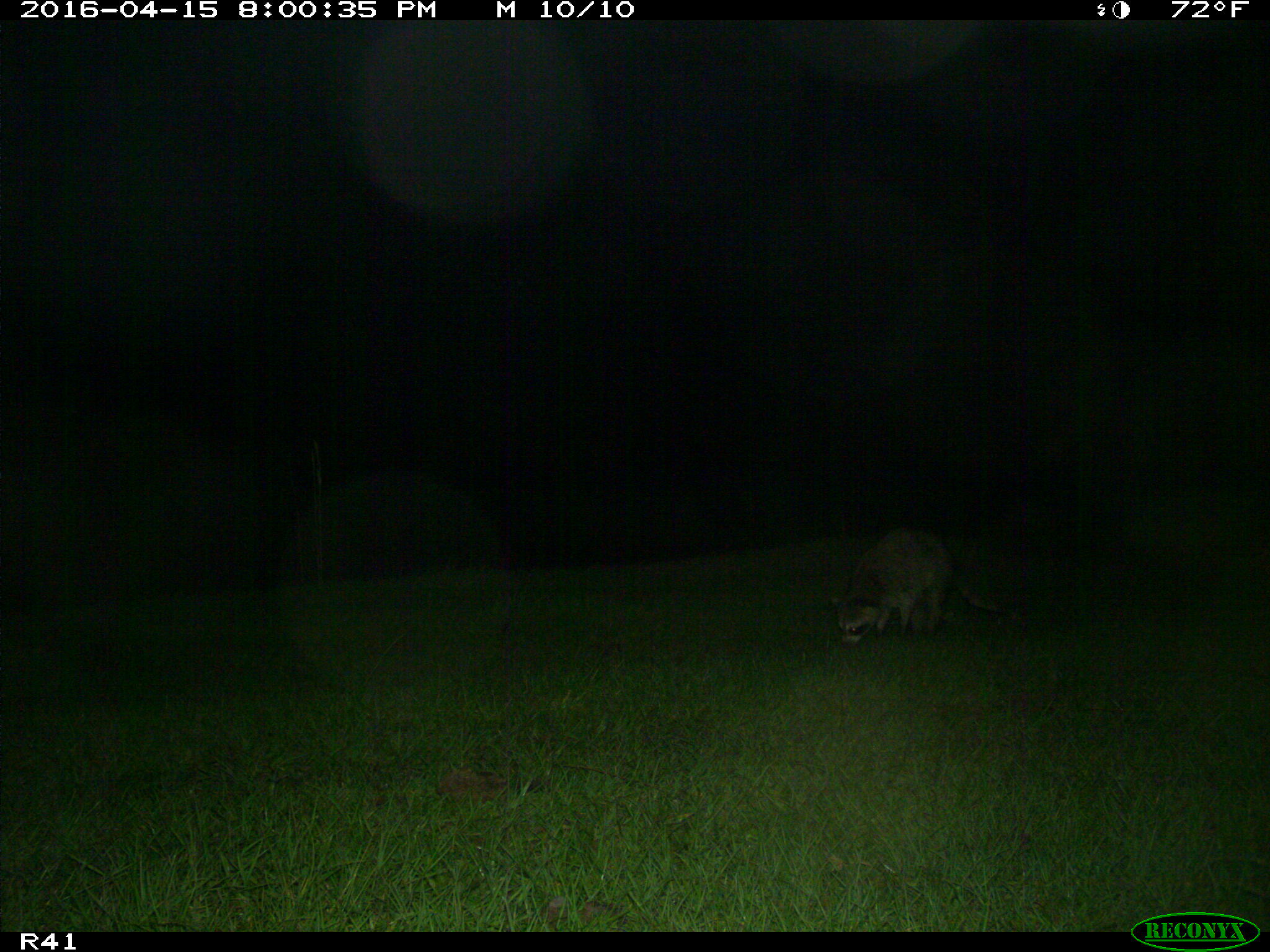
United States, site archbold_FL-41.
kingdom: Animalia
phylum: Chordata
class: Mammalia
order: Carnivora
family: Procyonidae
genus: Procyon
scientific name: Procyon lotor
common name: common raccoon